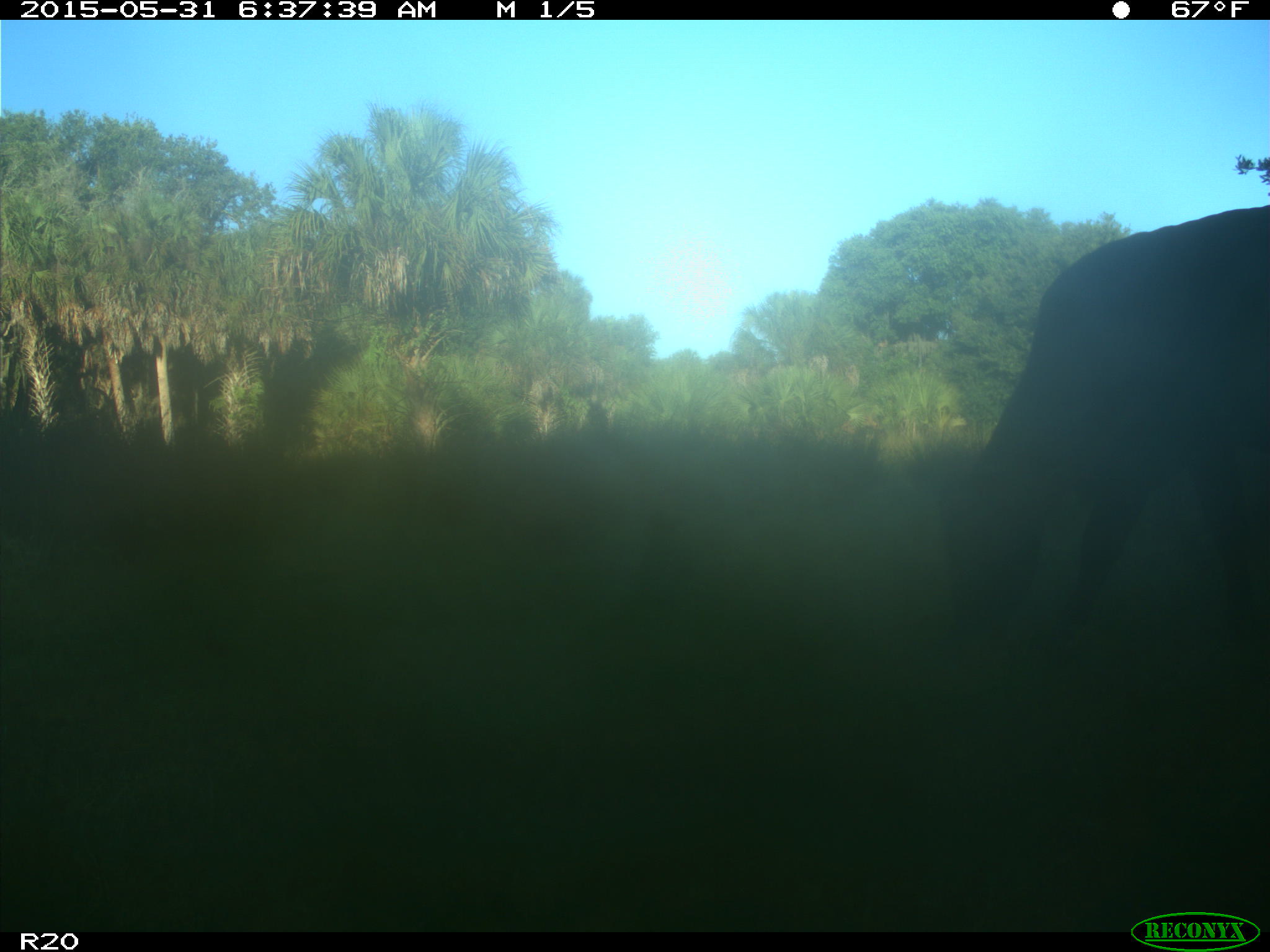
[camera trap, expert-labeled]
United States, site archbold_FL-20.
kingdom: Animalia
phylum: Chordata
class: Mammalia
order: Artiodactyla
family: Bovidae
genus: Bos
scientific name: Bos taurus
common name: domestic cow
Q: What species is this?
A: Bos taurus (domestic cow).